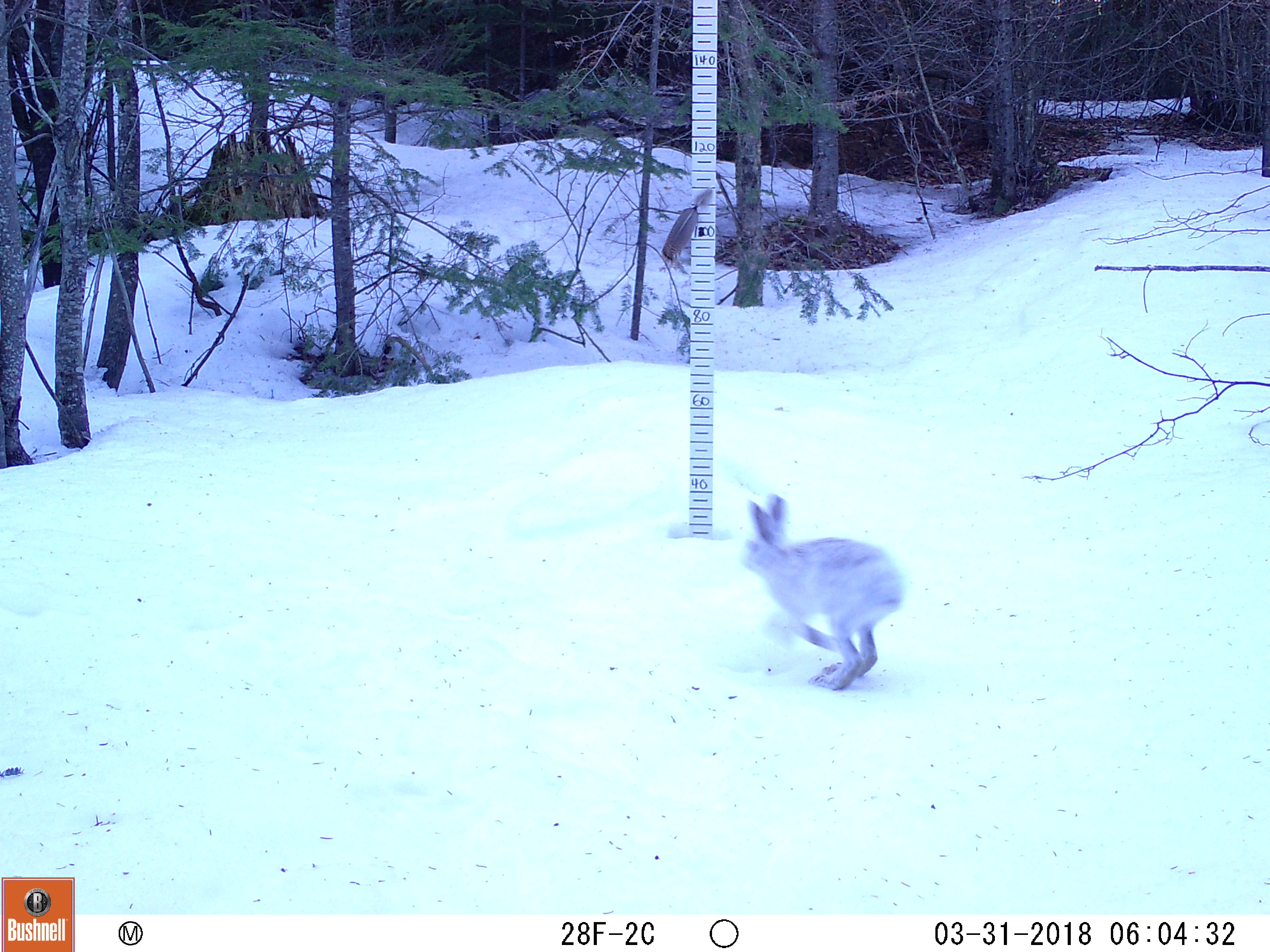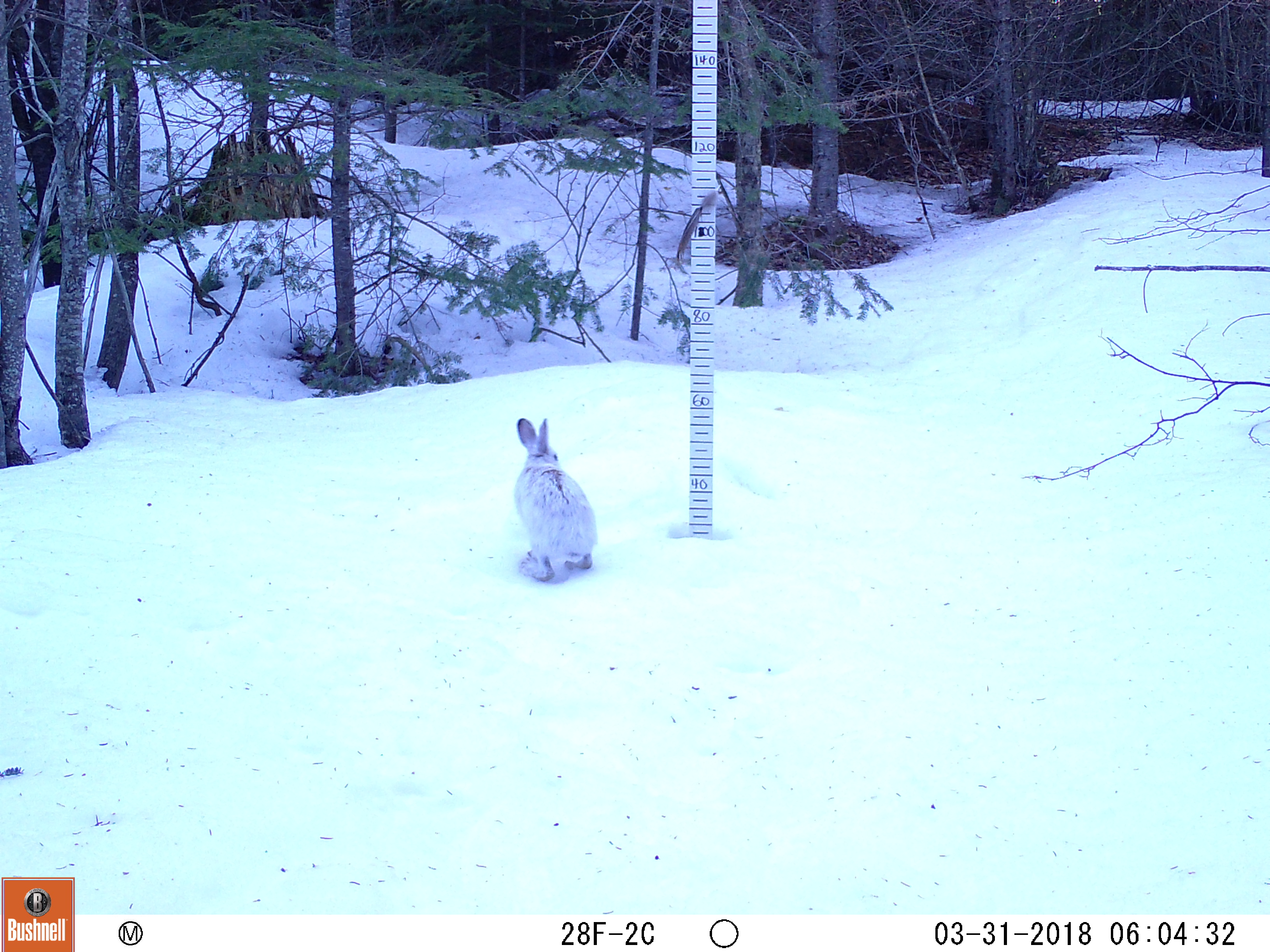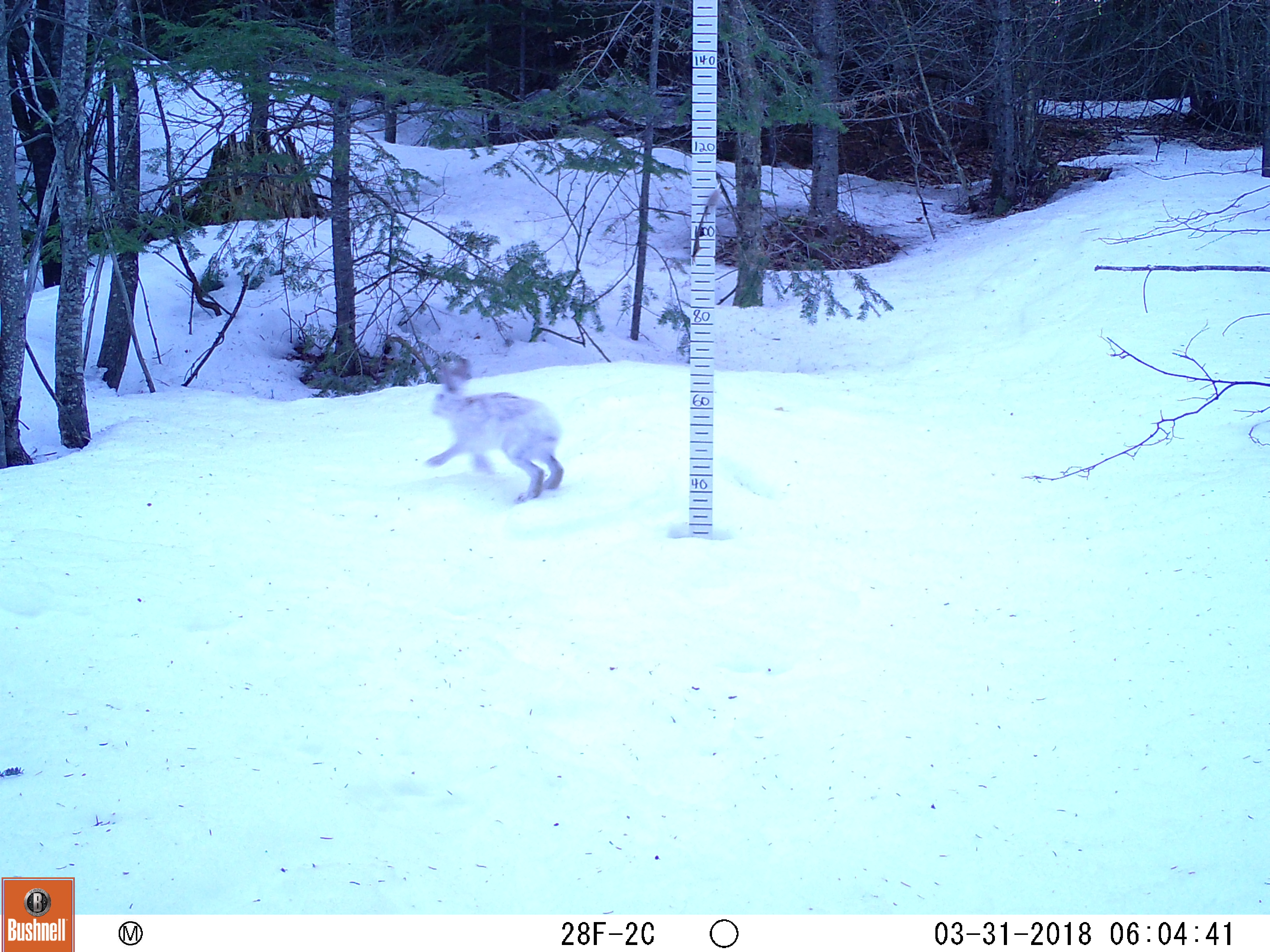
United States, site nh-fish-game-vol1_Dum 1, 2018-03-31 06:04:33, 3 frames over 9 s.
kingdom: Animalia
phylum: Chordata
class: Mammalia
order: Lagomorpha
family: Leporidae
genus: Lepus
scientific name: Lepus americanus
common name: snowshoe hare